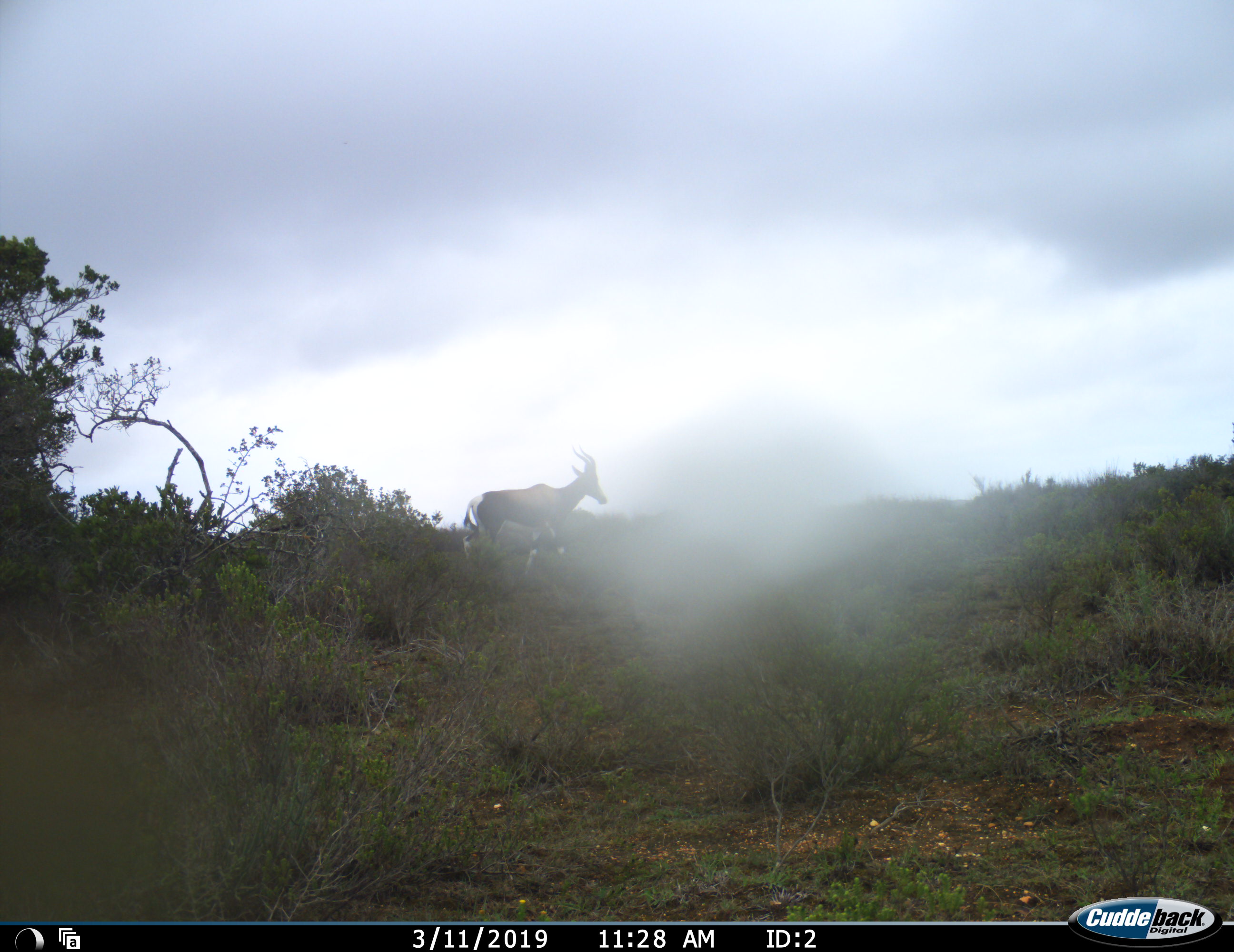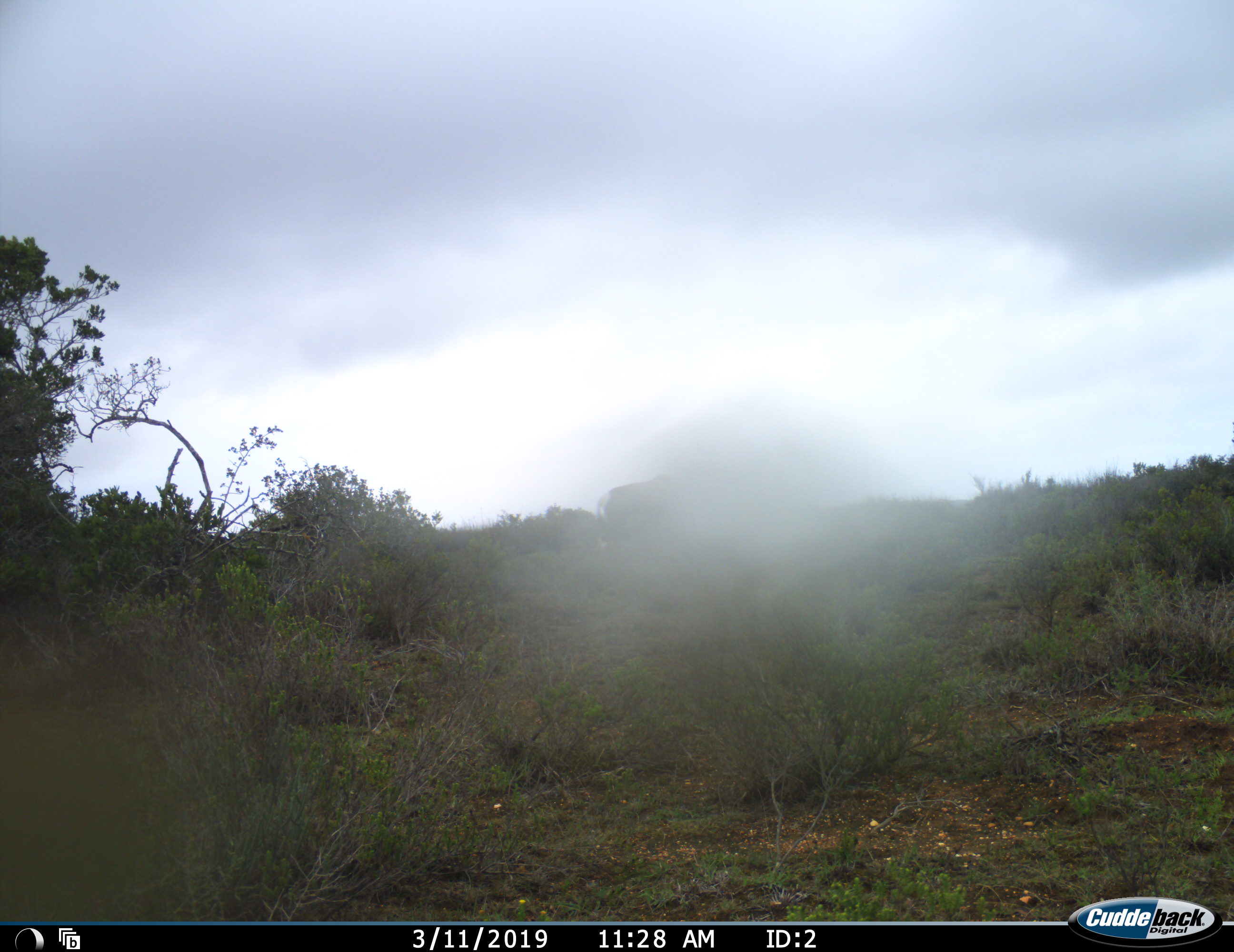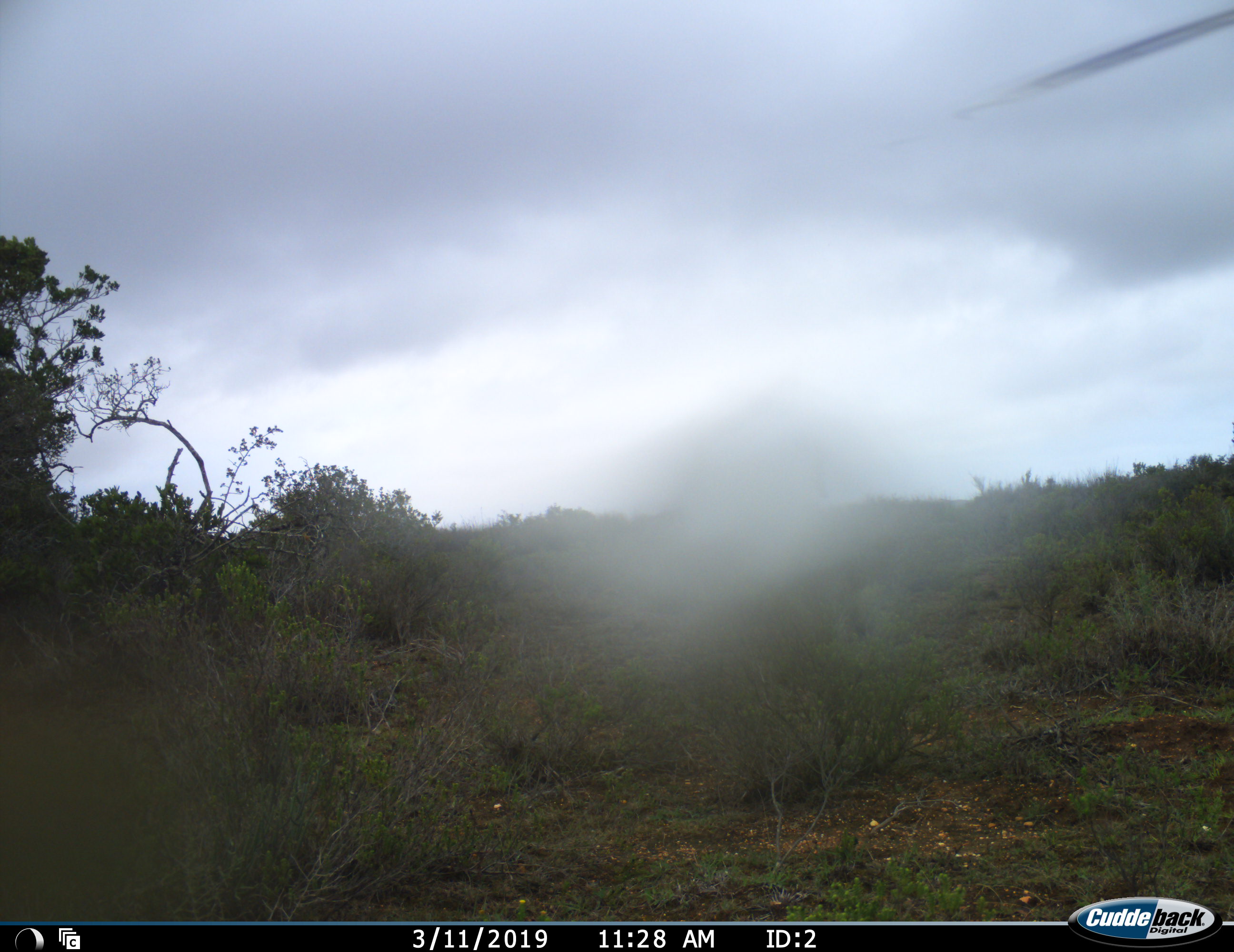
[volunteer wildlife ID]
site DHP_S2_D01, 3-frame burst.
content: unidentified animal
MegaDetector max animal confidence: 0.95